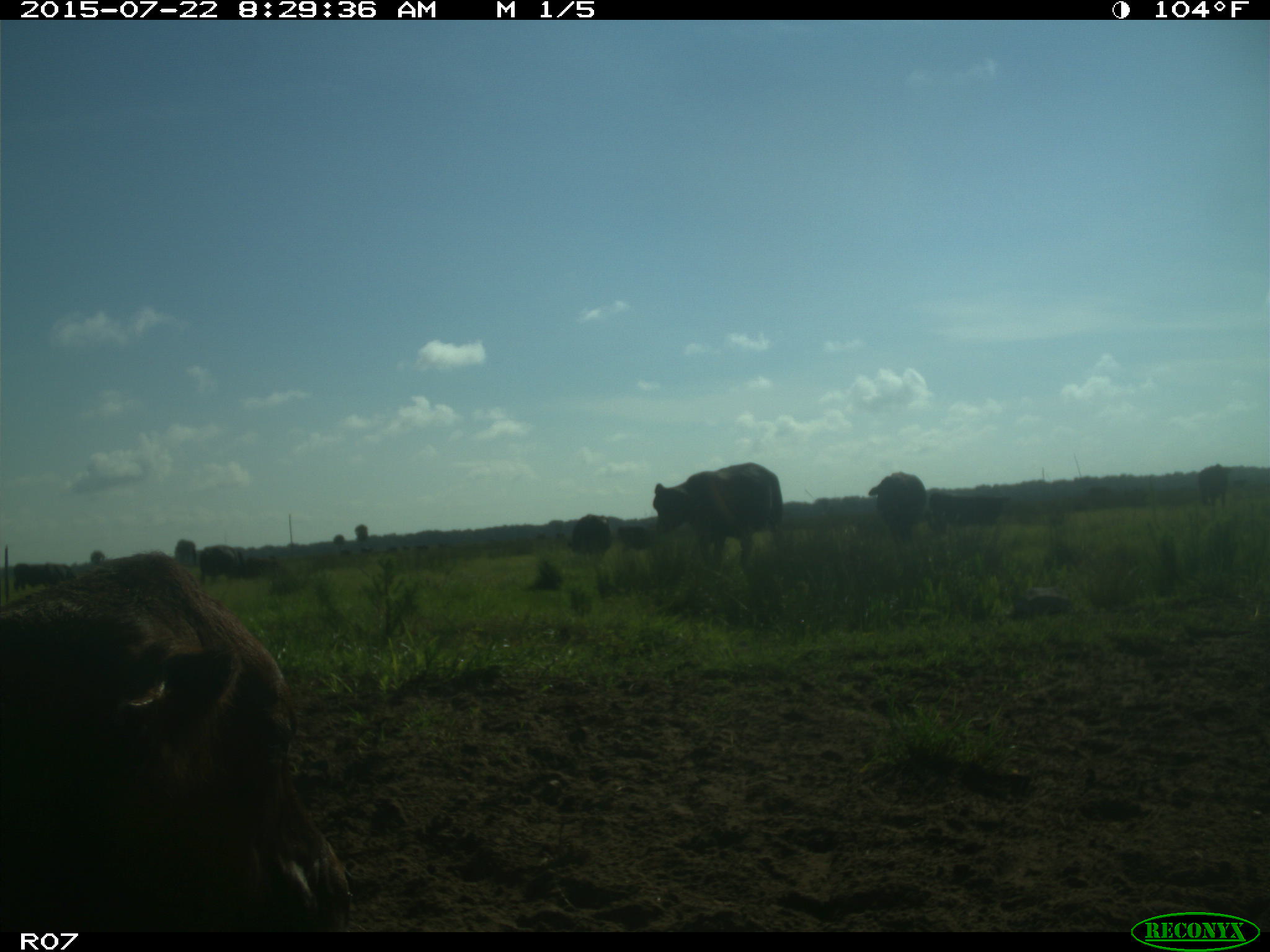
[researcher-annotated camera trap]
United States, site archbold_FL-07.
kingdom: Animalia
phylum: Chordata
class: Mammalia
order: Artiodactyla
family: Bovidae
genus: Bos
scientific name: Bos taurus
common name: domestic cow